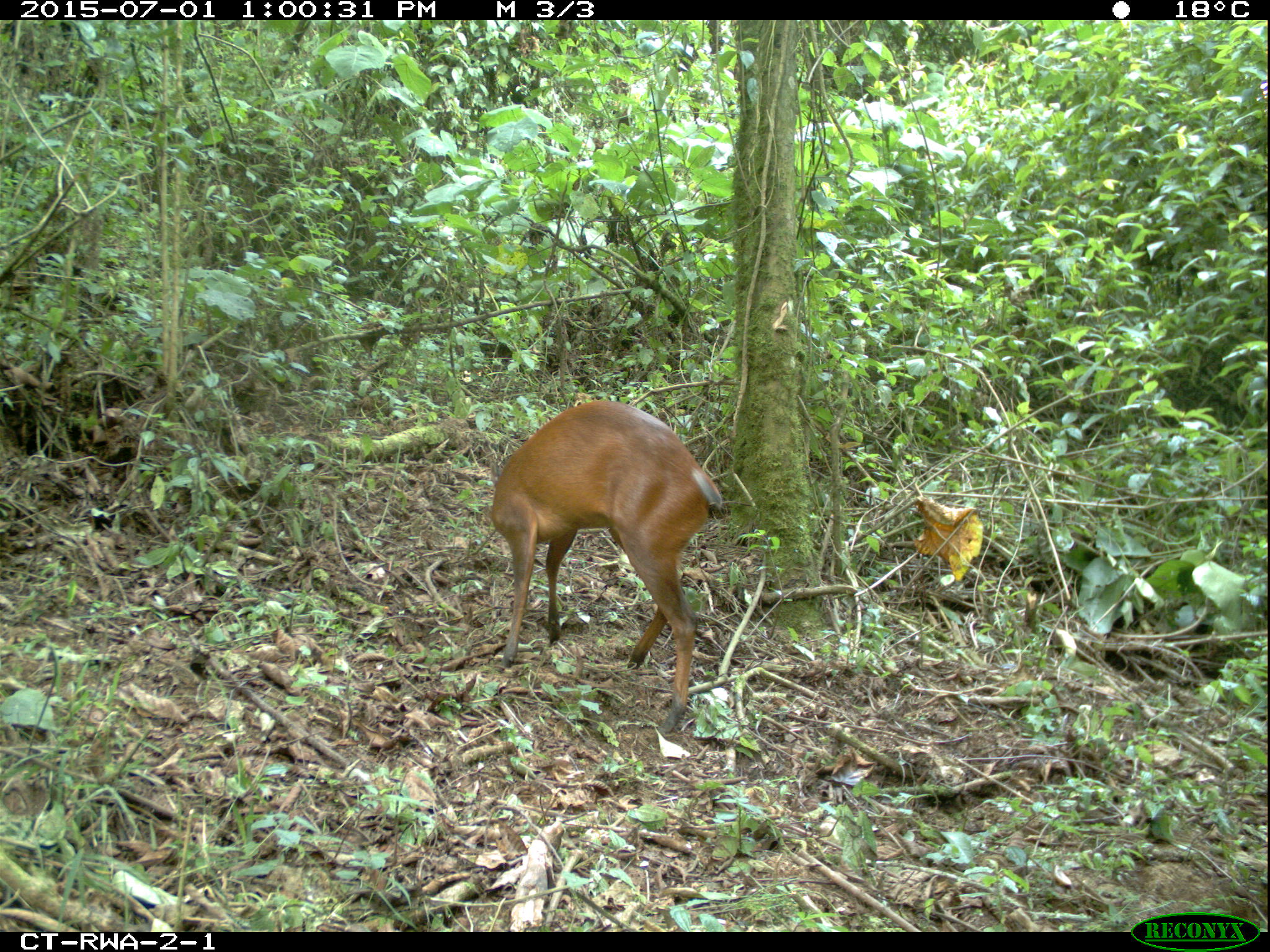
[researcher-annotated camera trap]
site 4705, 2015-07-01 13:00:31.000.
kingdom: Animalia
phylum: Chordata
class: Mammalia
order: Artiodactyla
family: Bovidae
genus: Cephalophus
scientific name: Cephalophus nigrifrons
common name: black-fronted duiker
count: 1